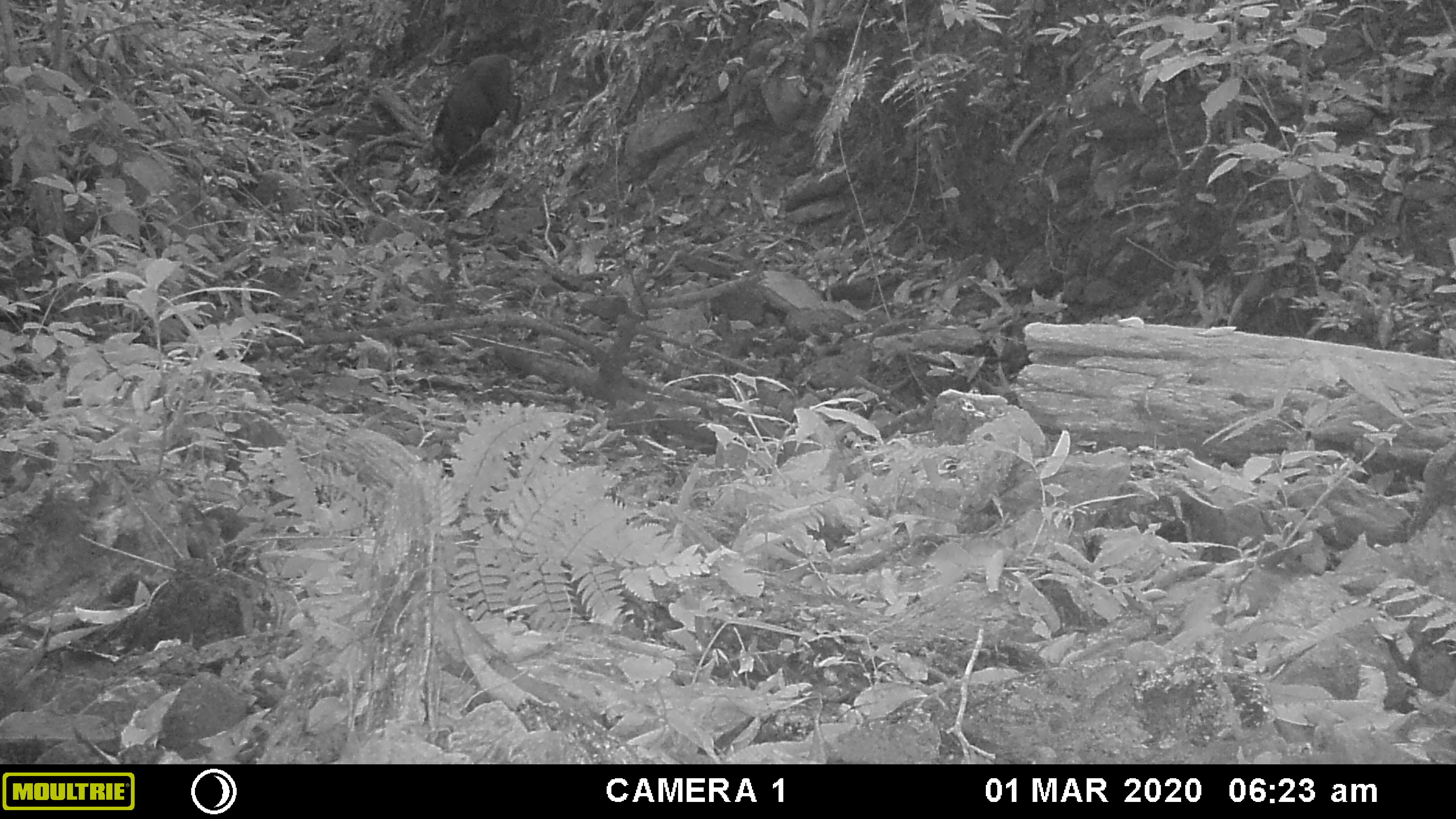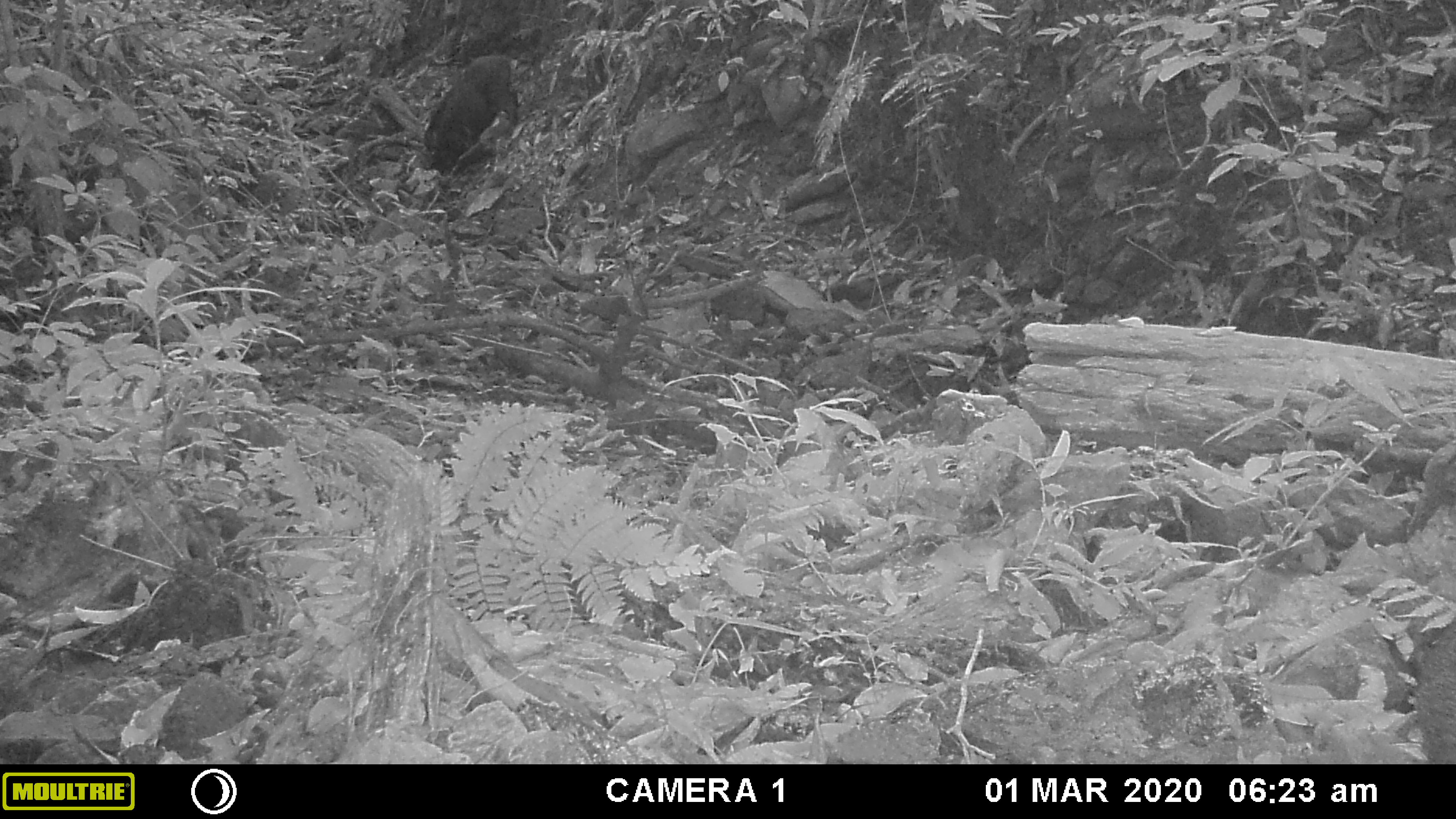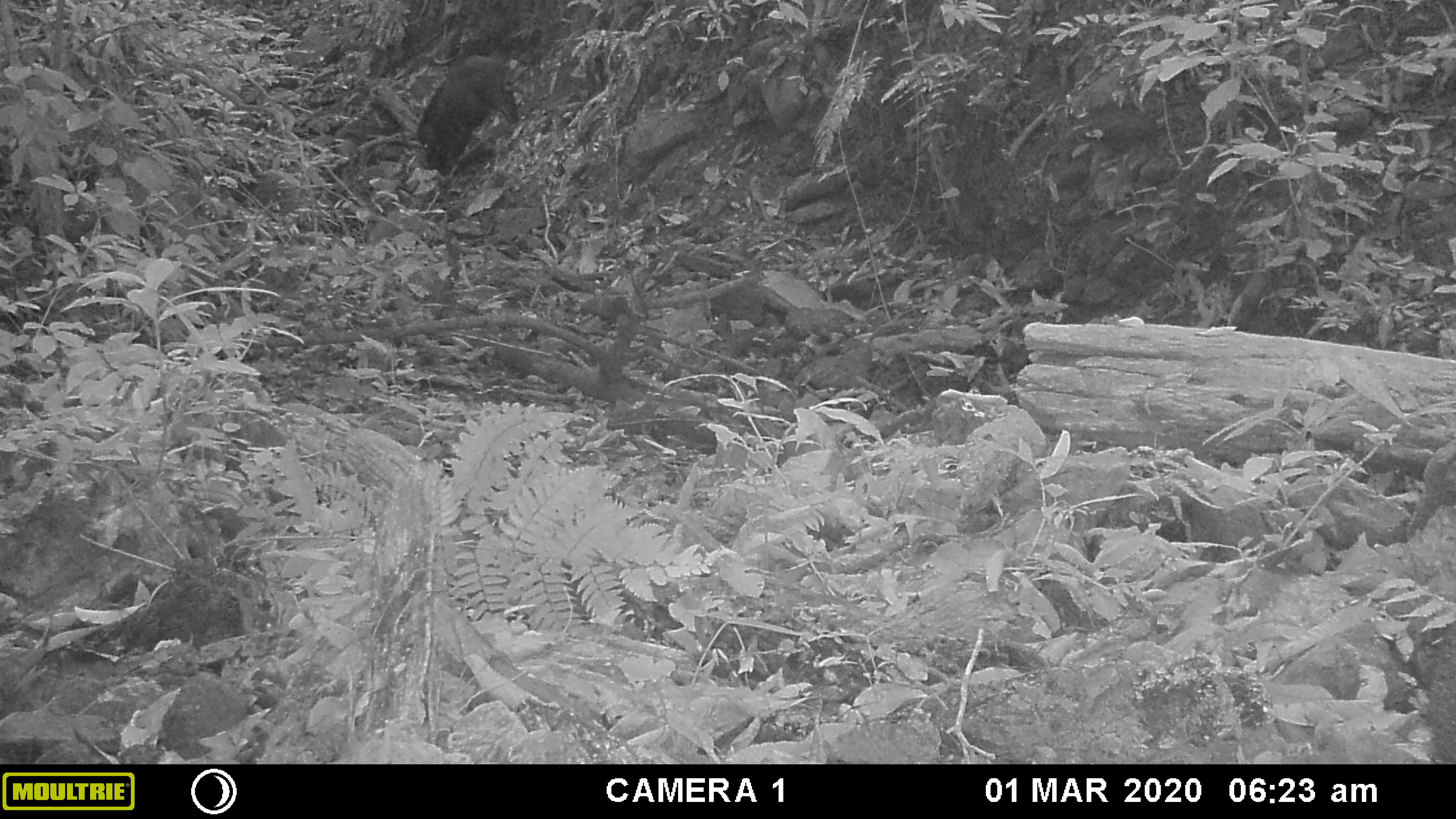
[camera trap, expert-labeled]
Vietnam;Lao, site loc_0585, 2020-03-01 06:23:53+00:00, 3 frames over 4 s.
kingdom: Animalia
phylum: Chordata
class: Mammalia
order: Artiodactyla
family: Suidae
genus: Sus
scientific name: Sus scrofa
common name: eurasian wild pig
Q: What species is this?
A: Eurasian wild pig (Sus scrofa).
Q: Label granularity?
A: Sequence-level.